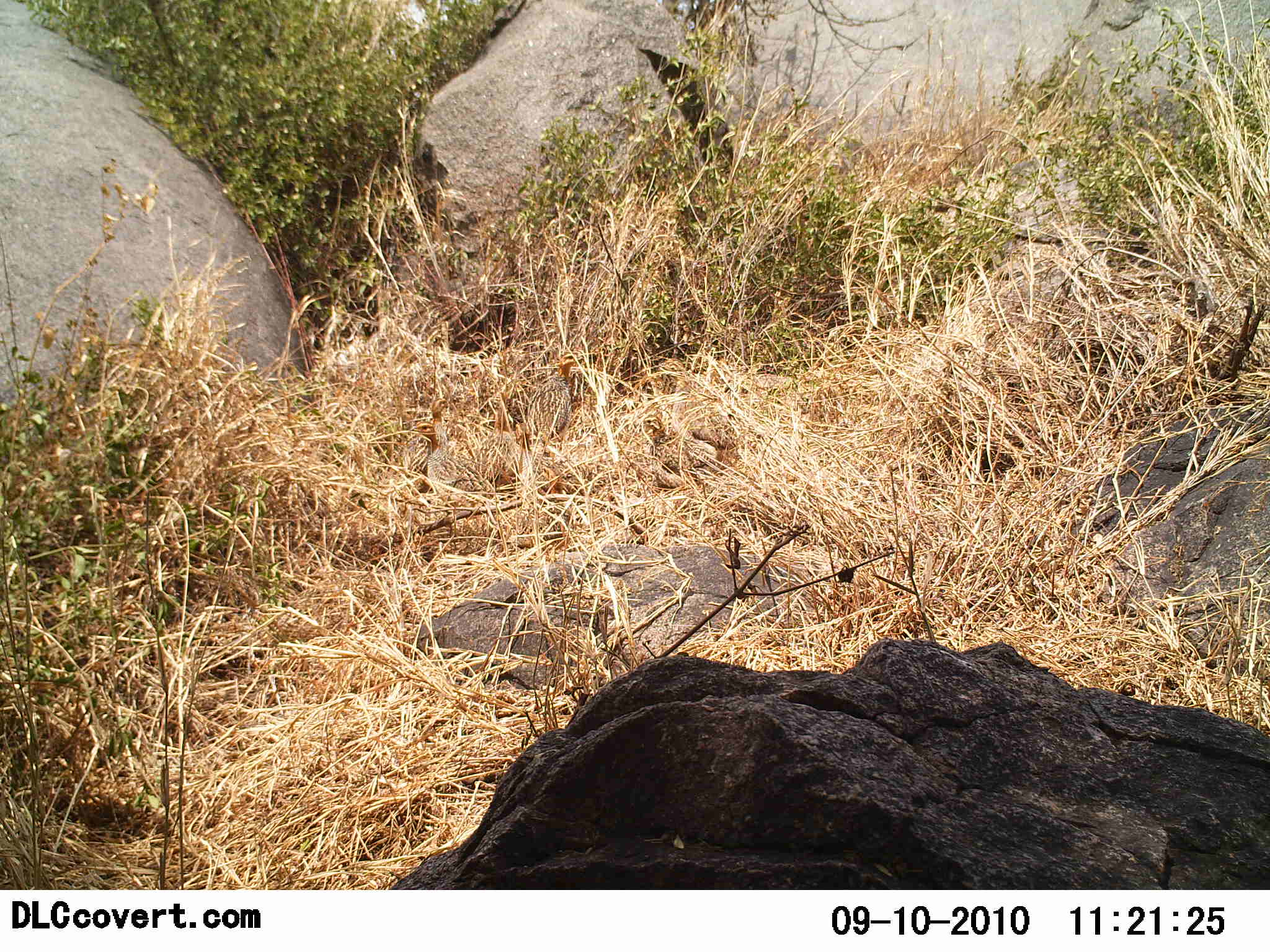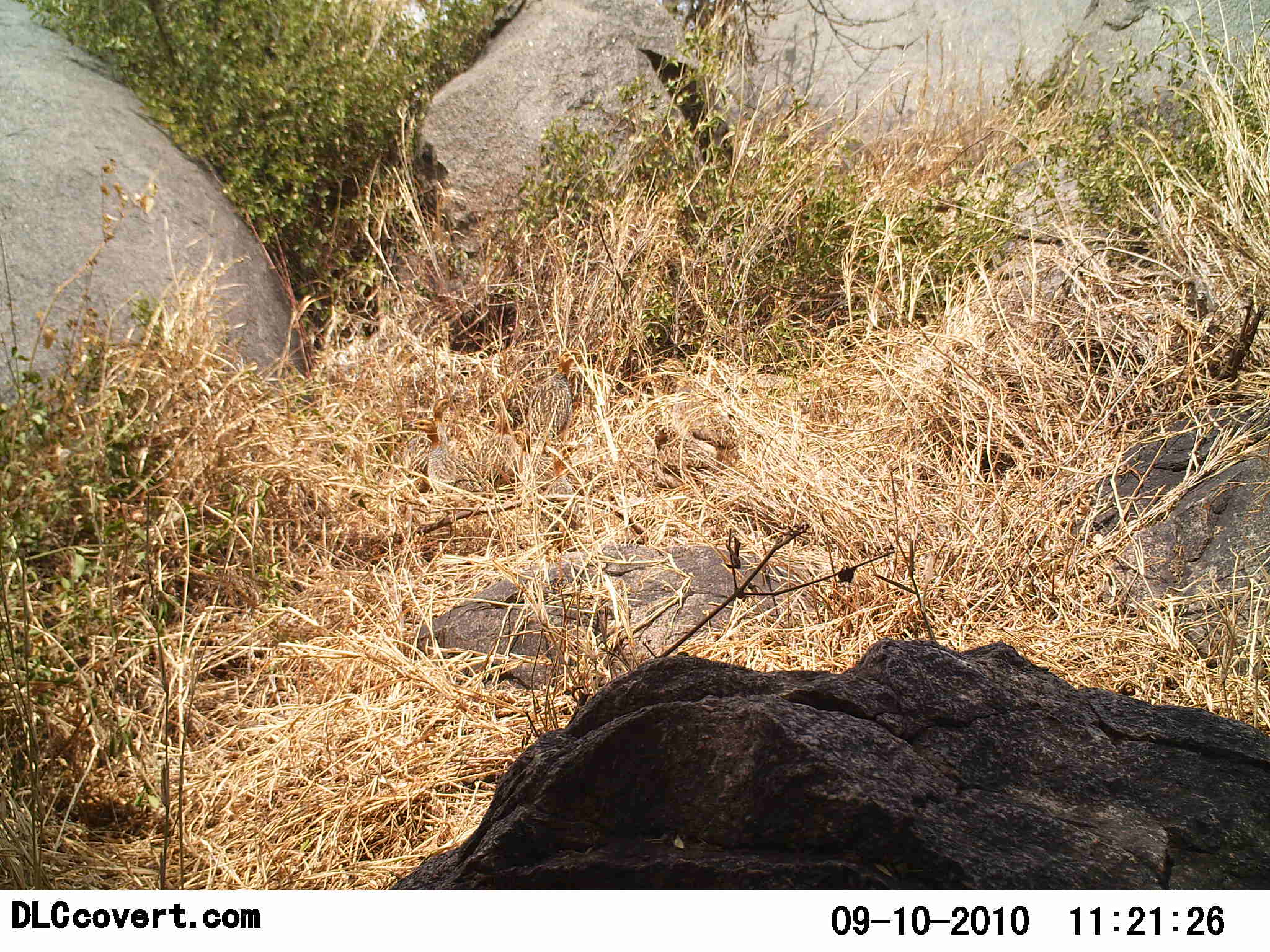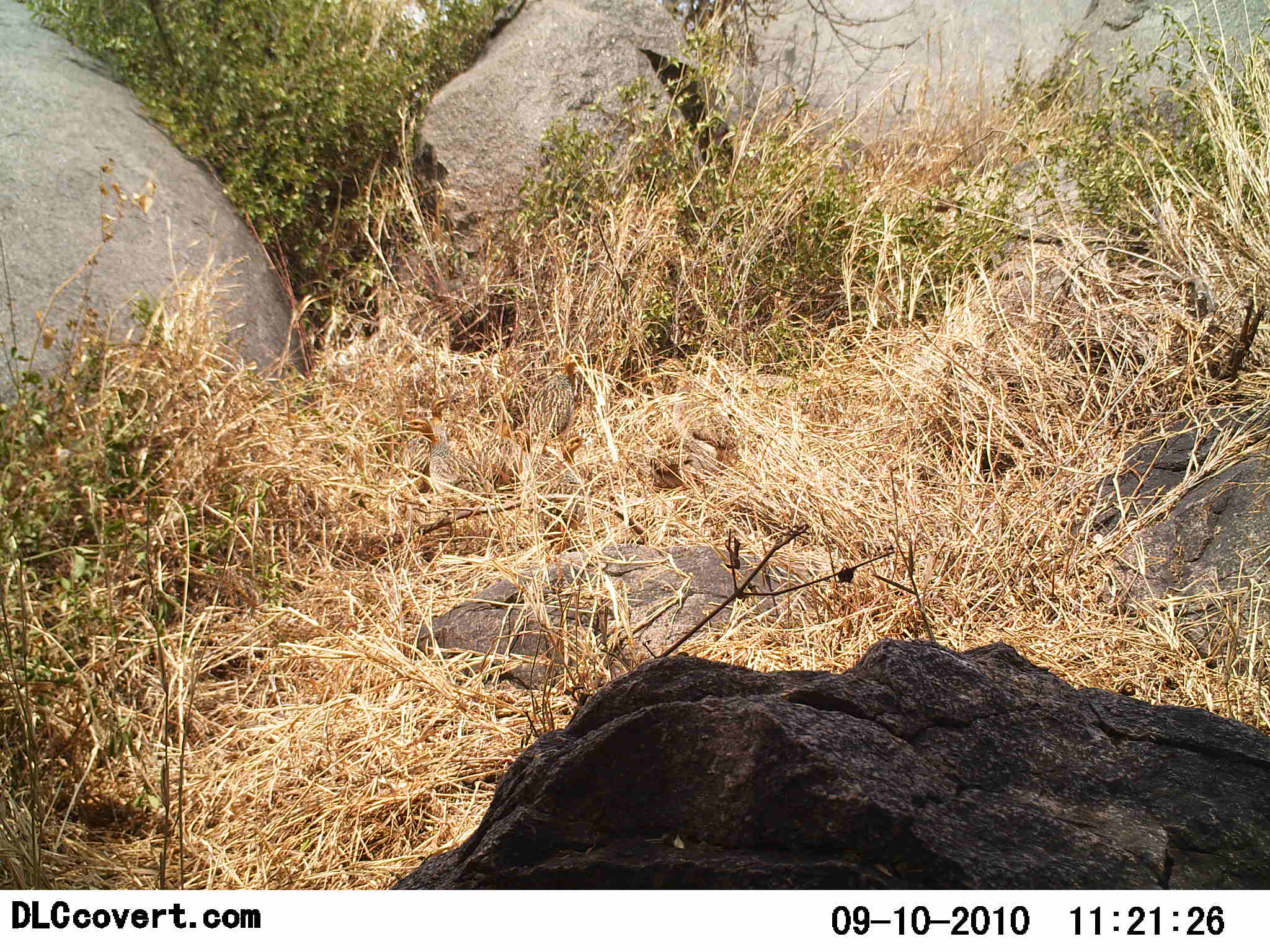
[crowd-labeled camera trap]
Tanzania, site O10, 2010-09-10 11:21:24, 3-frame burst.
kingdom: Animalia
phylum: Chordata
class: Aves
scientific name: Aves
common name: bird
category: otherbird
Otherbird (bird) (Aves), count 6. Behavior (volunteer vote fractions): standing 41%, resting 41%, moving 24%, interacting 12%. Young present (vote fraction): 6%. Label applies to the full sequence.